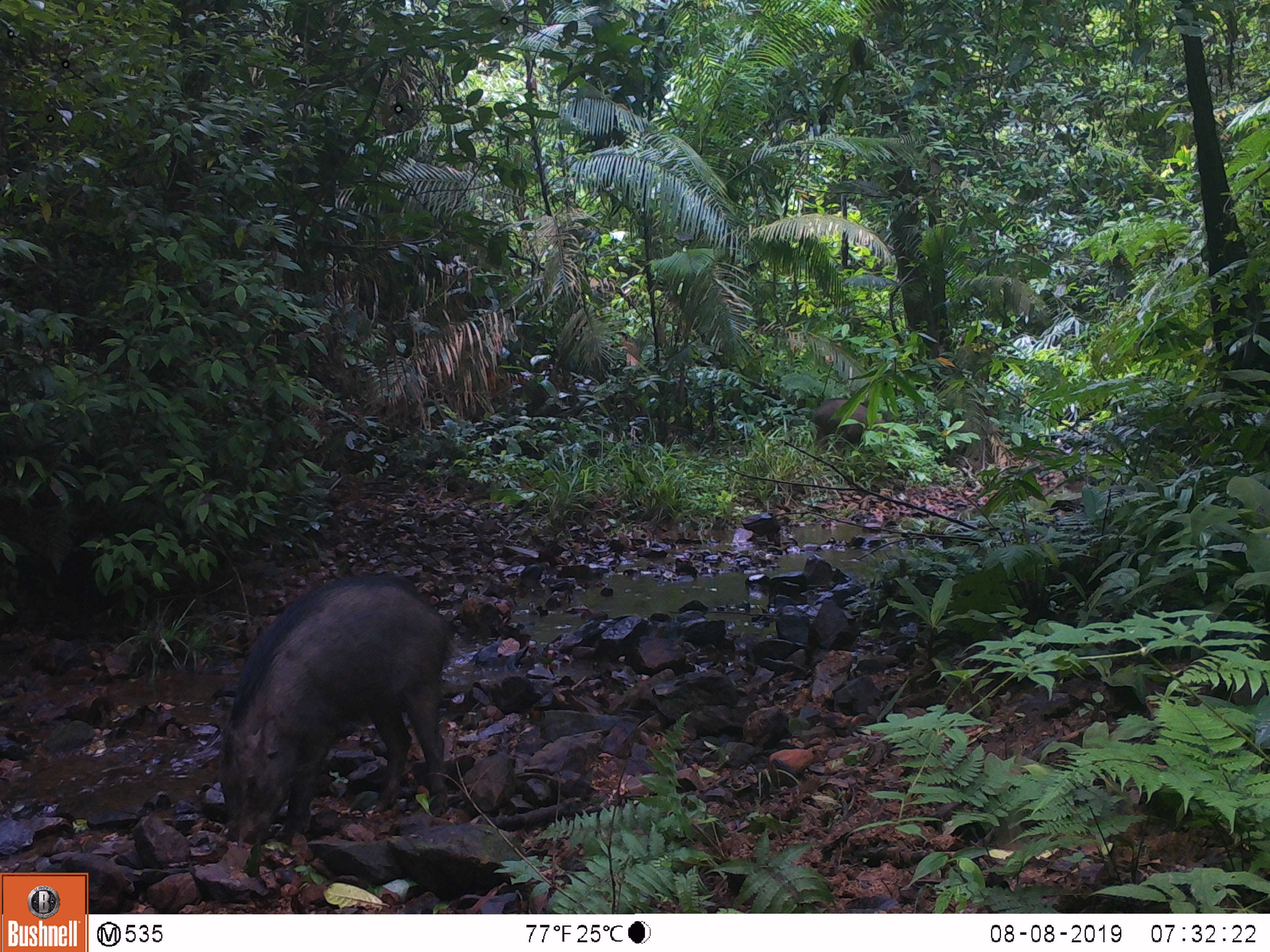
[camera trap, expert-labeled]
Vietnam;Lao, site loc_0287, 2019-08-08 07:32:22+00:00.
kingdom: Animalia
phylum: Chordata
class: Mammalia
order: Artiodactyla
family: Suidae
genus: Sus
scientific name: Sus scrofa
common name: eurasian wild pig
Eurasian wild pig (Sus scrofa). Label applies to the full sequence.